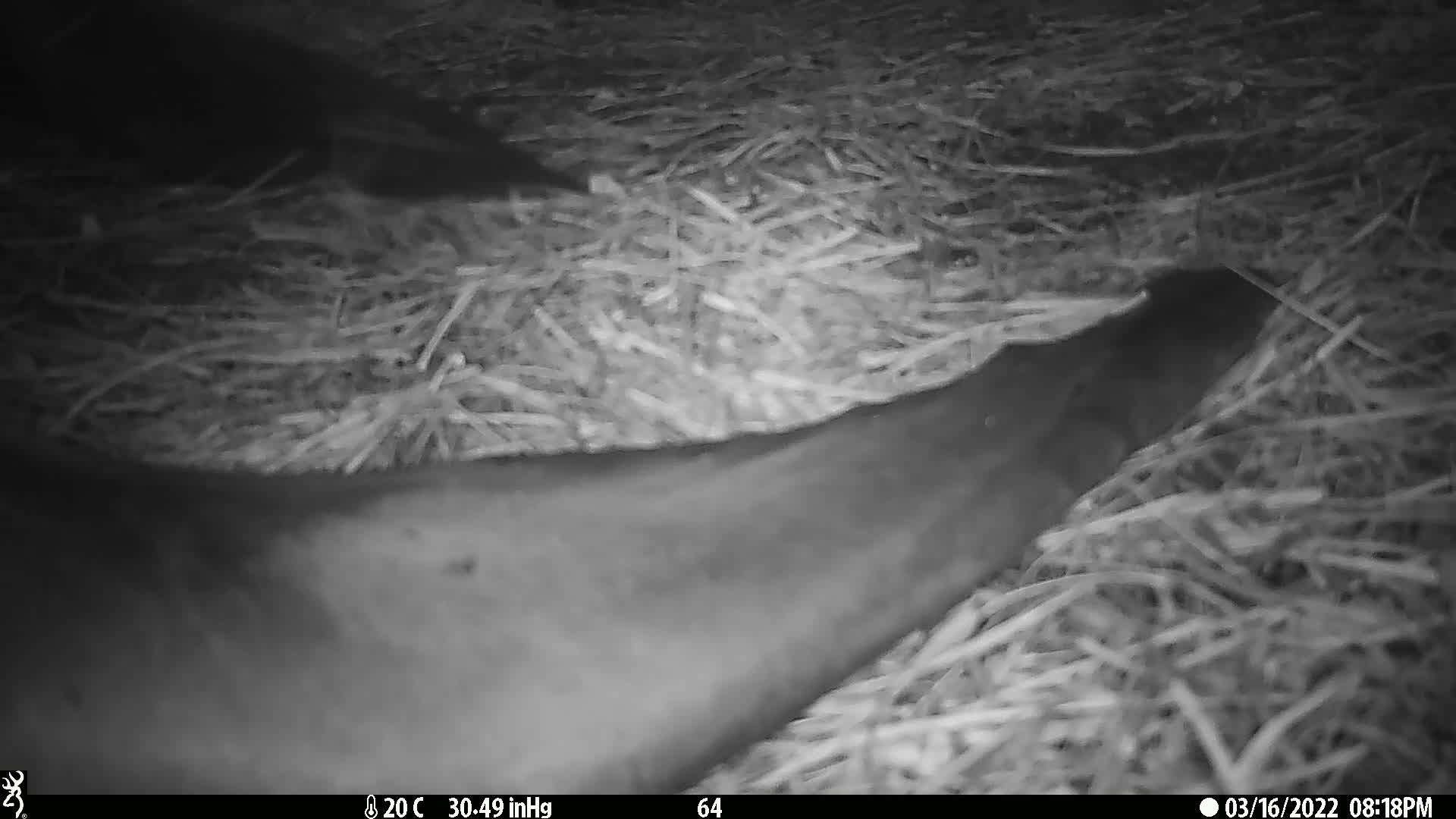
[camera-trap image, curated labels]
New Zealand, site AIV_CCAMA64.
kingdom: Animalia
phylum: Chordata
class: Mammalia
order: Carnivora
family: Otariidae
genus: Phocarctos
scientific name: Phocarctos hookeri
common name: new zealand sea lion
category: sealion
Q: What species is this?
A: Sealion (new zealand sea lion) (Phocarctos hookeri).